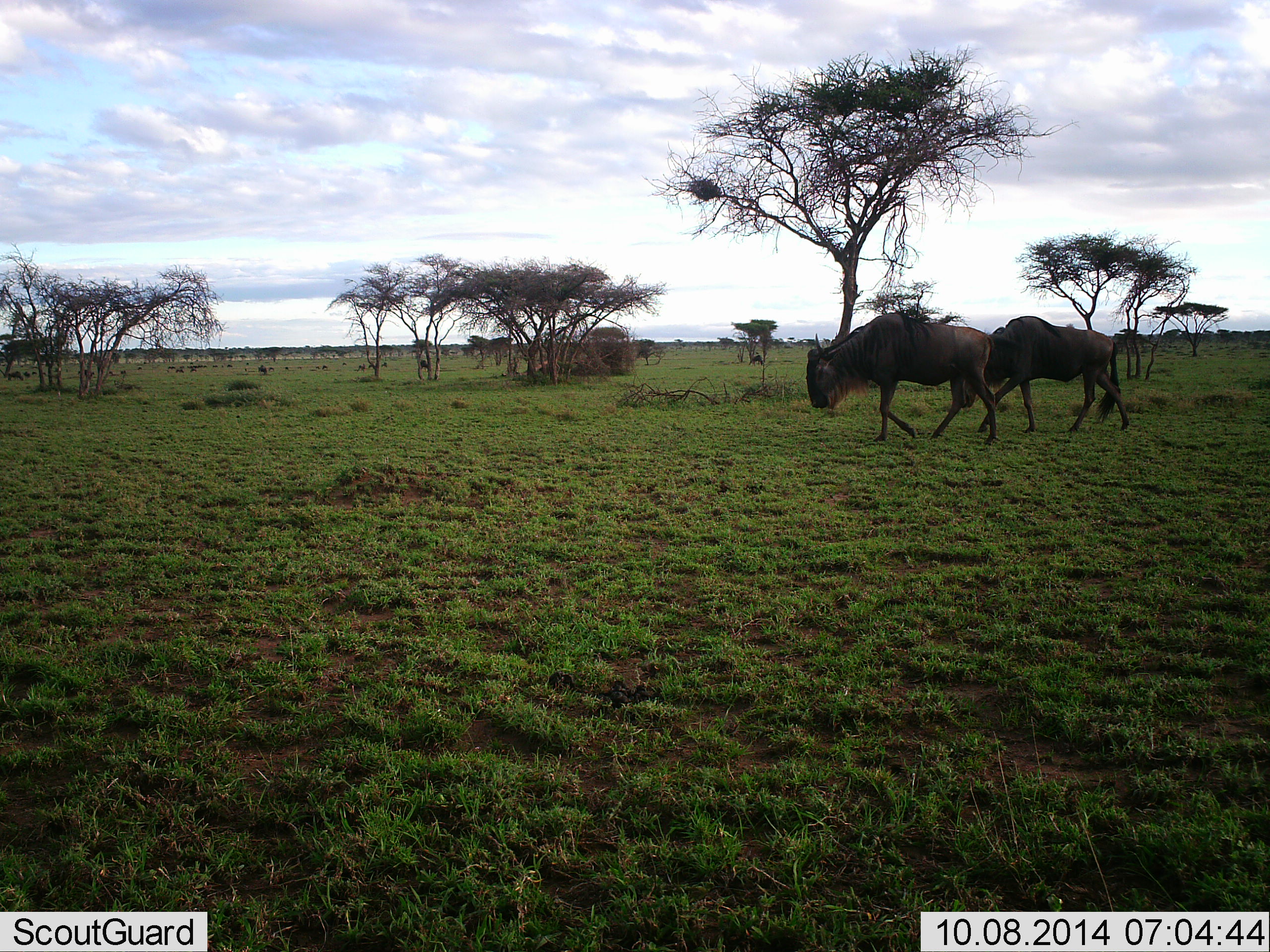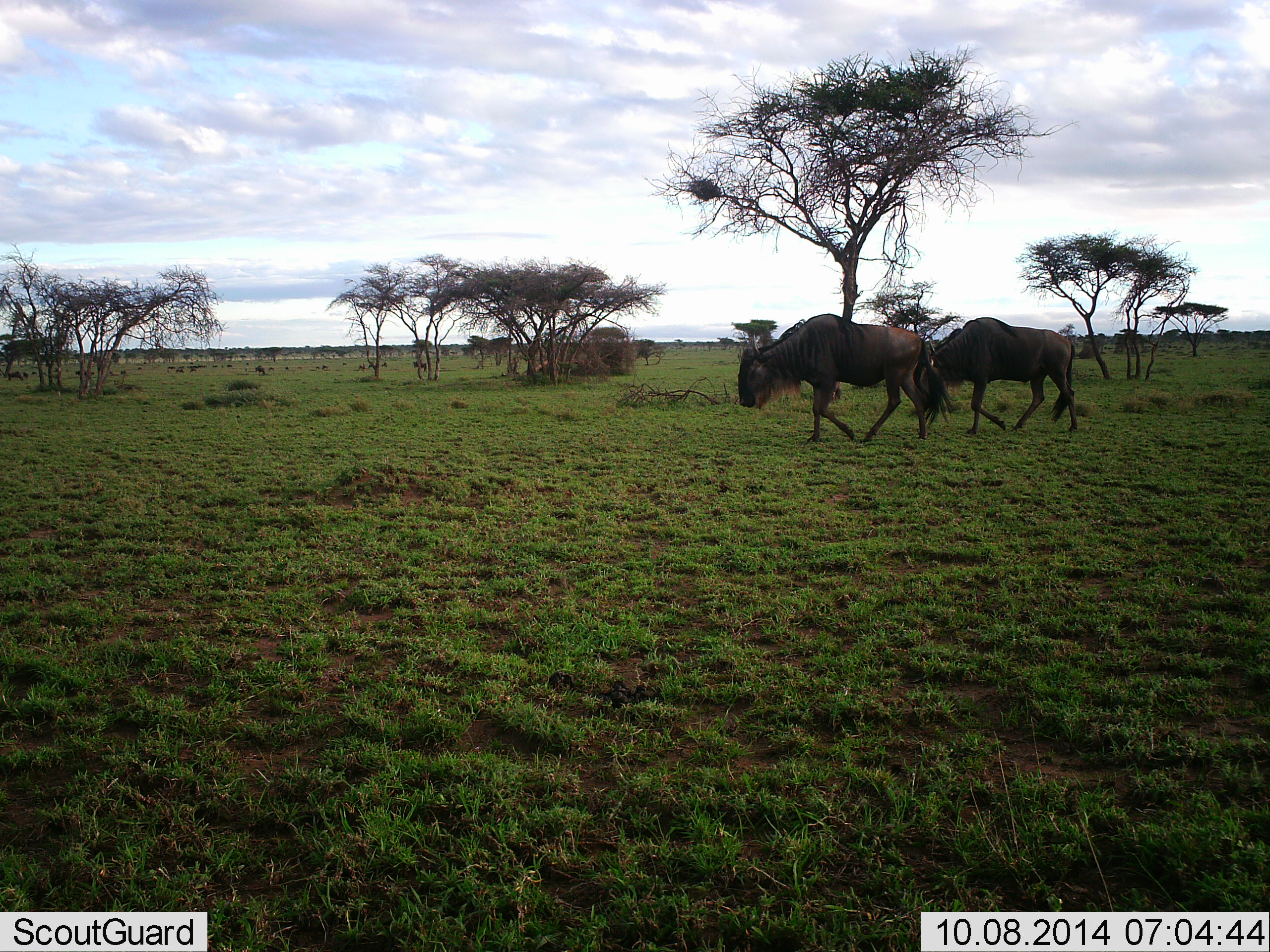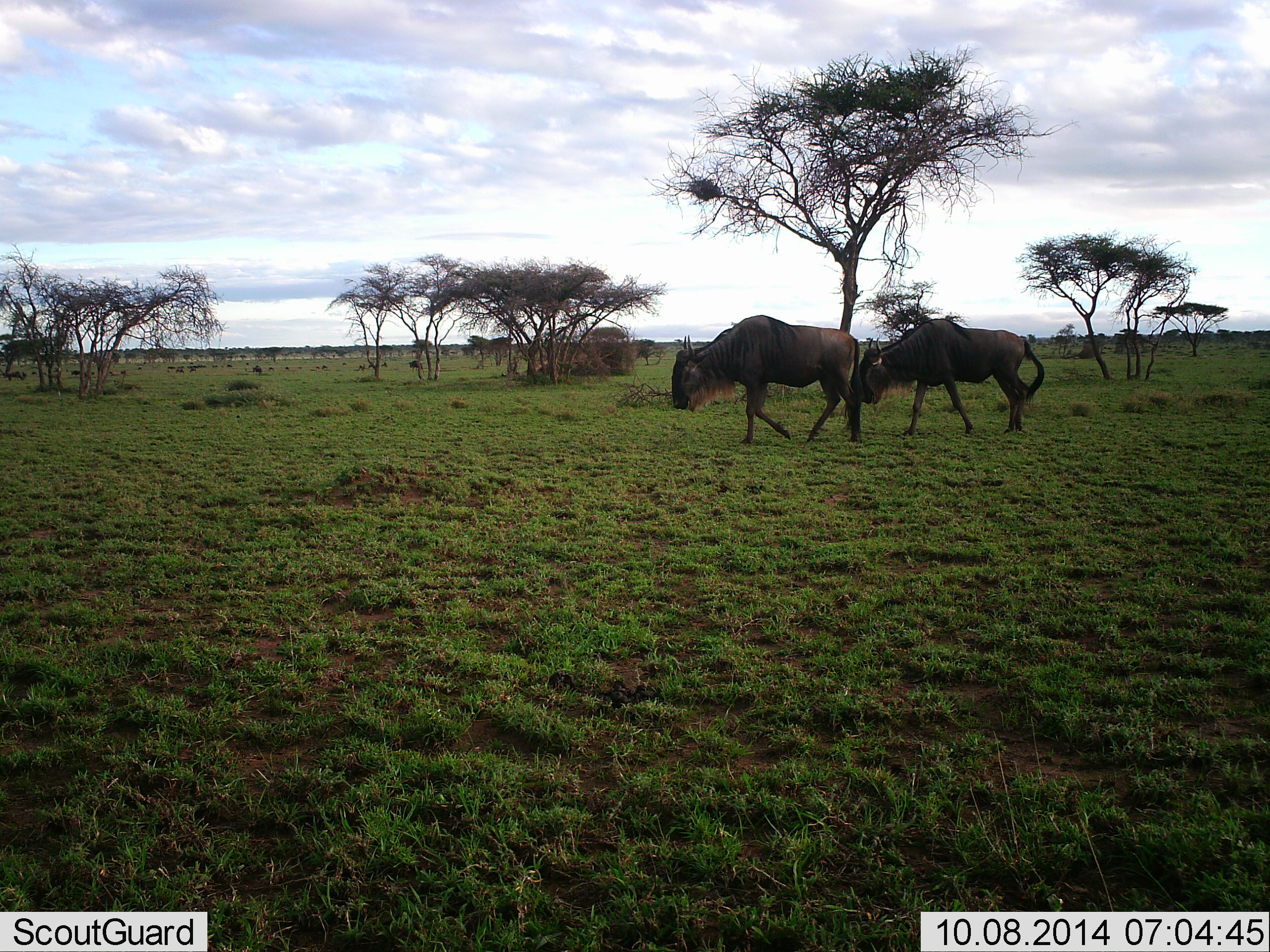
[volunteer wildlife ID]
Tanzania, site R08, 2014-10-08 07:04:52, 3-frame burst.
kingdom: Animalia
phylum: Chordata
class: Mammalia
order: Artiodactyla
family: Bovidae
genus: Connochaetes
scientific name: Connochaetes taurinus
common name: blue wildebeest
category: wildebeest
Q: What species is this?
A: Wildebeest (blue wildebeest) (Connochaetes taurinus).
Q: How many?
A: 2.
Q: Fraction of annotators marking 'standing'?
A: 10%.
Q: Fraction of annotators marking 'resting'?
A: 0%.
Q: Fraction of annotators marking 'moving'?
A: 90%.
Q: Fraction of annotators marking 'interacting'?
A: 0%.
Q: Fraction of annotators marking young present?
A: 0%.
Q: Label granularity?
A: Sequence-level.